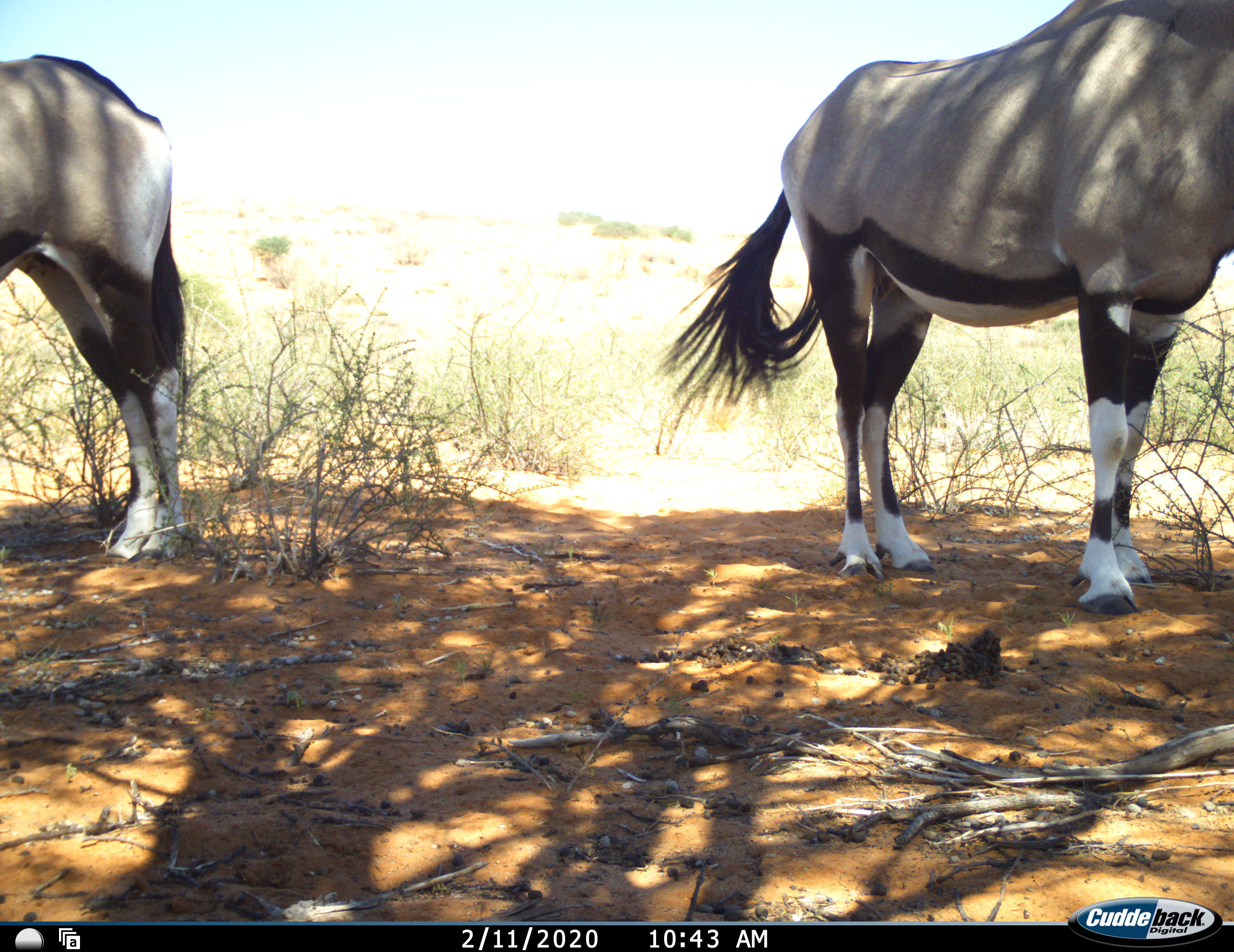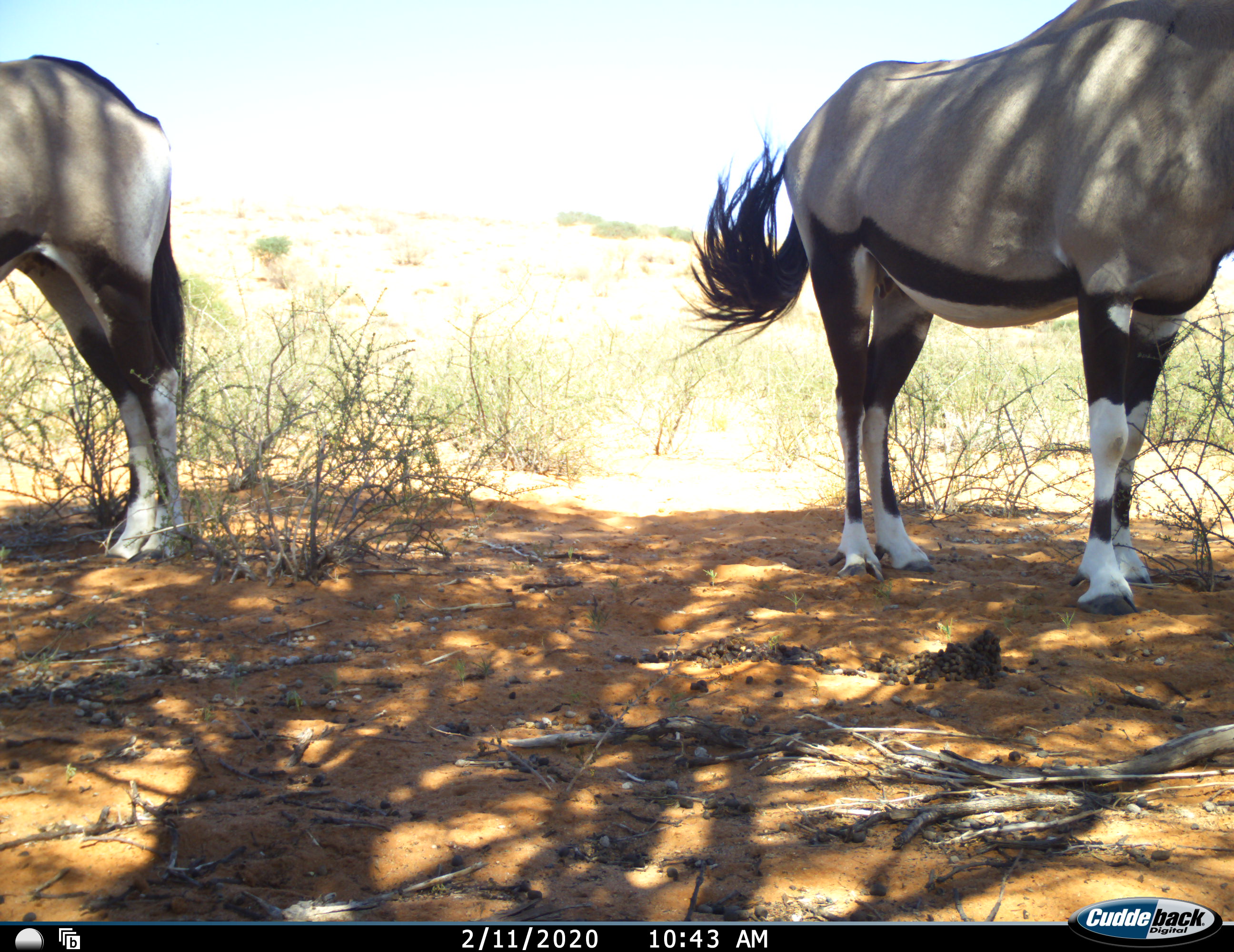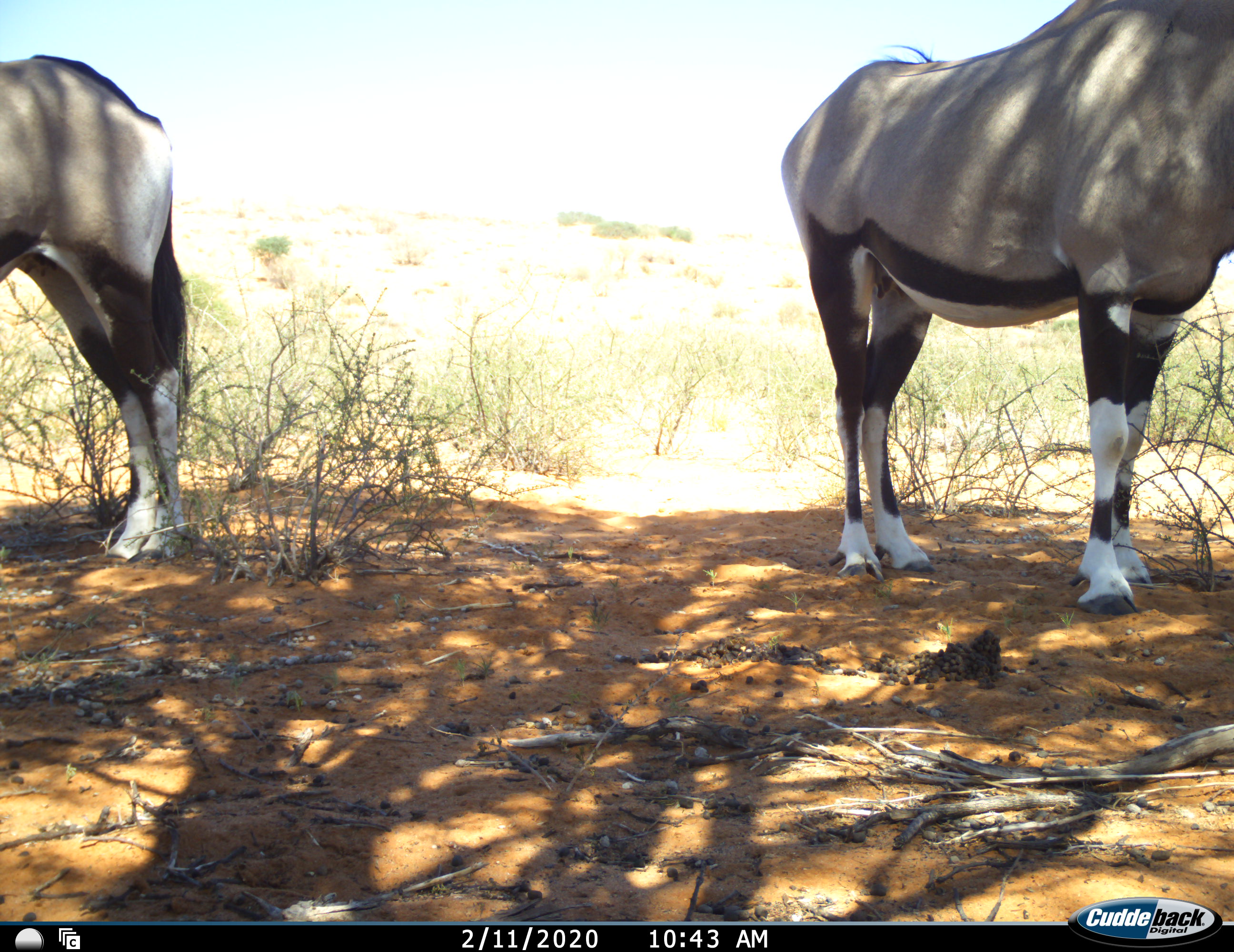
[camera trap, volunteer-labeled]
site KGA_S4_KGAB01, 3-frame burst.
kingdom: Animalia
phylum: Chordata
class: Mammalia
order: Artiodactyla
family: Bovidae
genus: Oryx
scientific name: Oryx gazella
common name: gemsbok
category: oryx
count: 2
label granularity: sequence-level